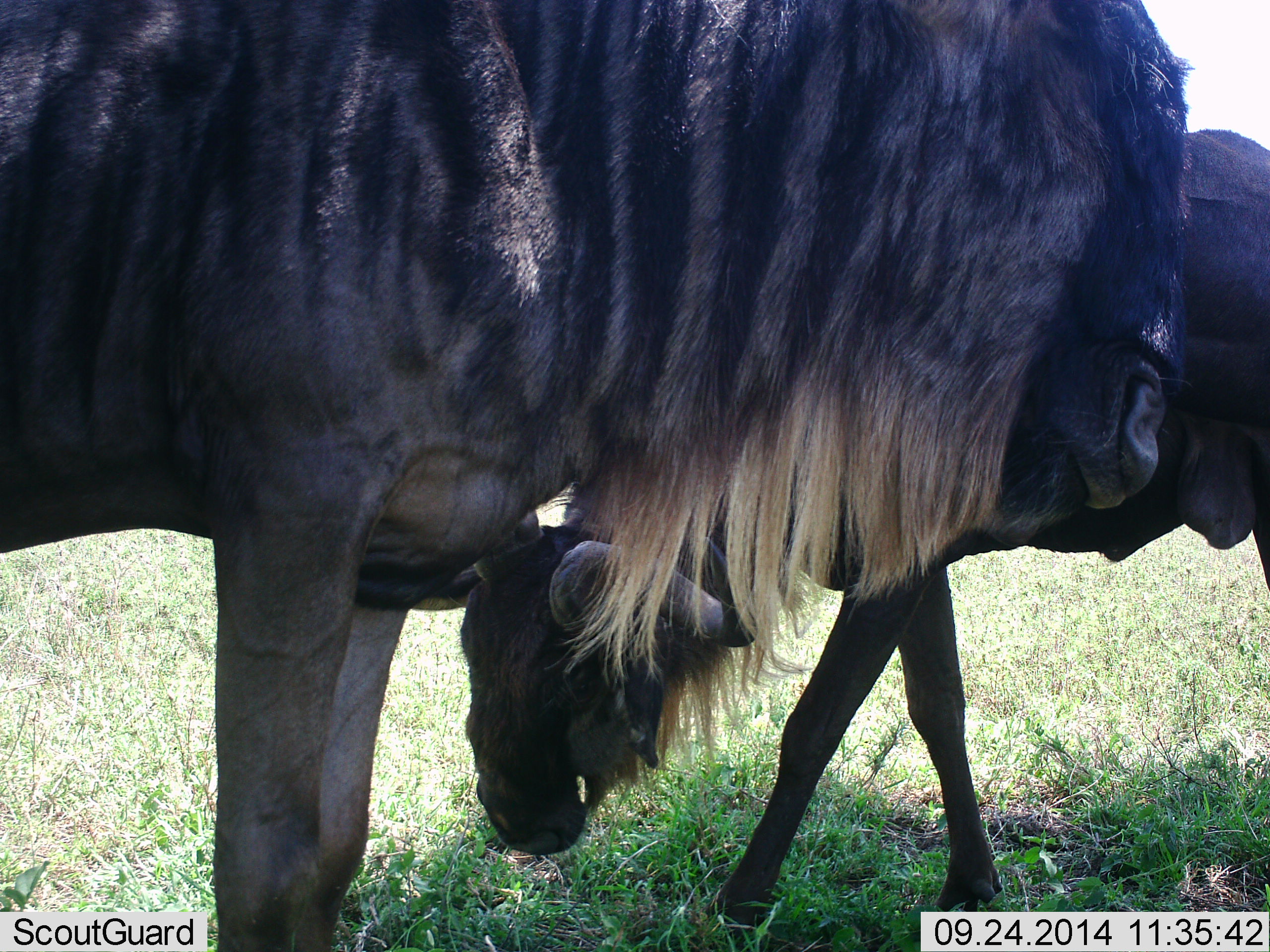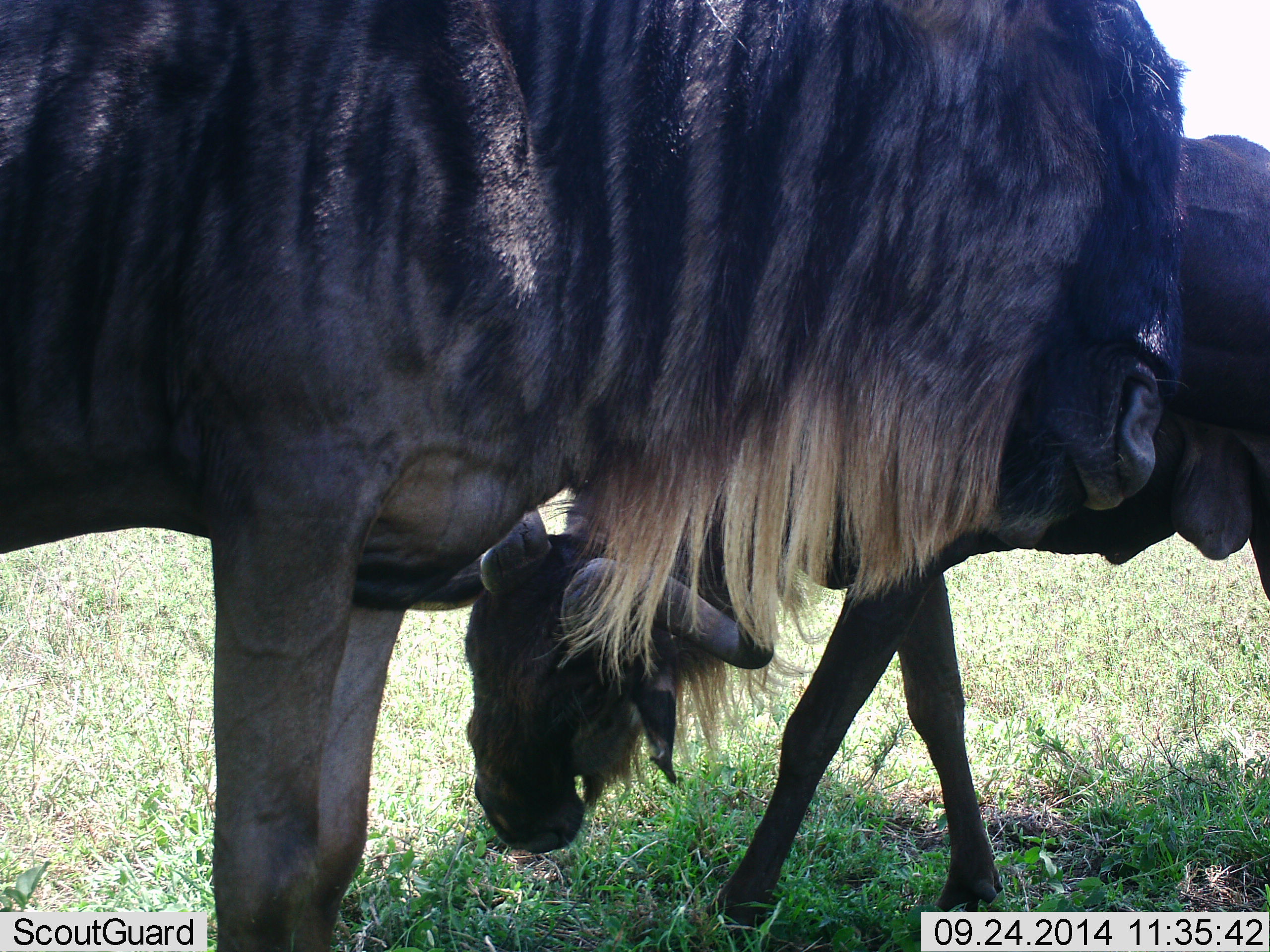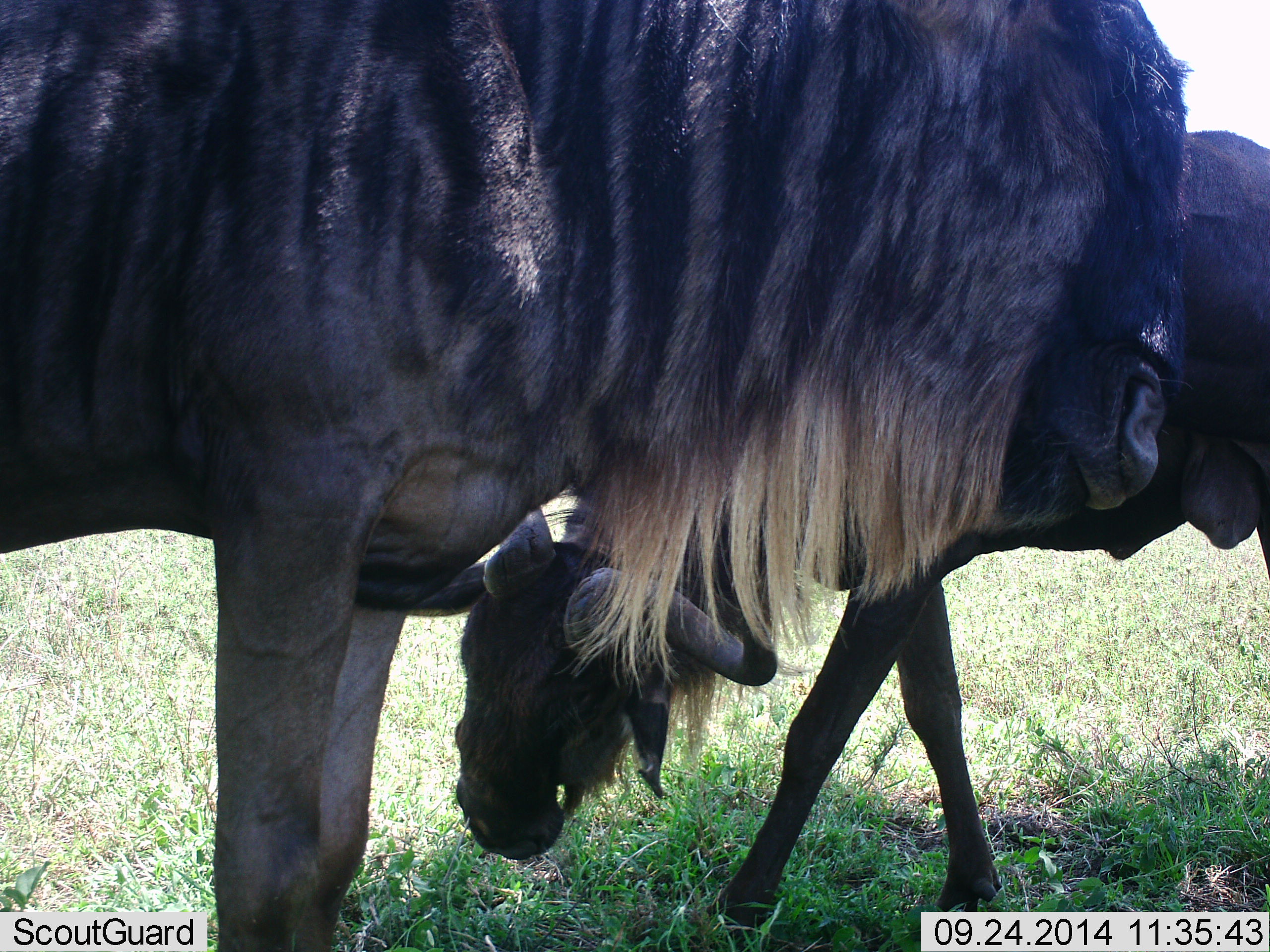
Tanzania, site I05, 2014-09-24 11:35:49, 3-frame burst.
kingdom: Animalia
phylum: Chordata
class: Mammalia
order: Artiodactyla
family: Bovidae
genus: Connochaetes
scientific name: Connochaetes taurinus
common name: blue wildebeest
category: wildebeest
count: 2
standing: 80%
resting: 0%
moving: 10%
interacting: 10%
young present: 10%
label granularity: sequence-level